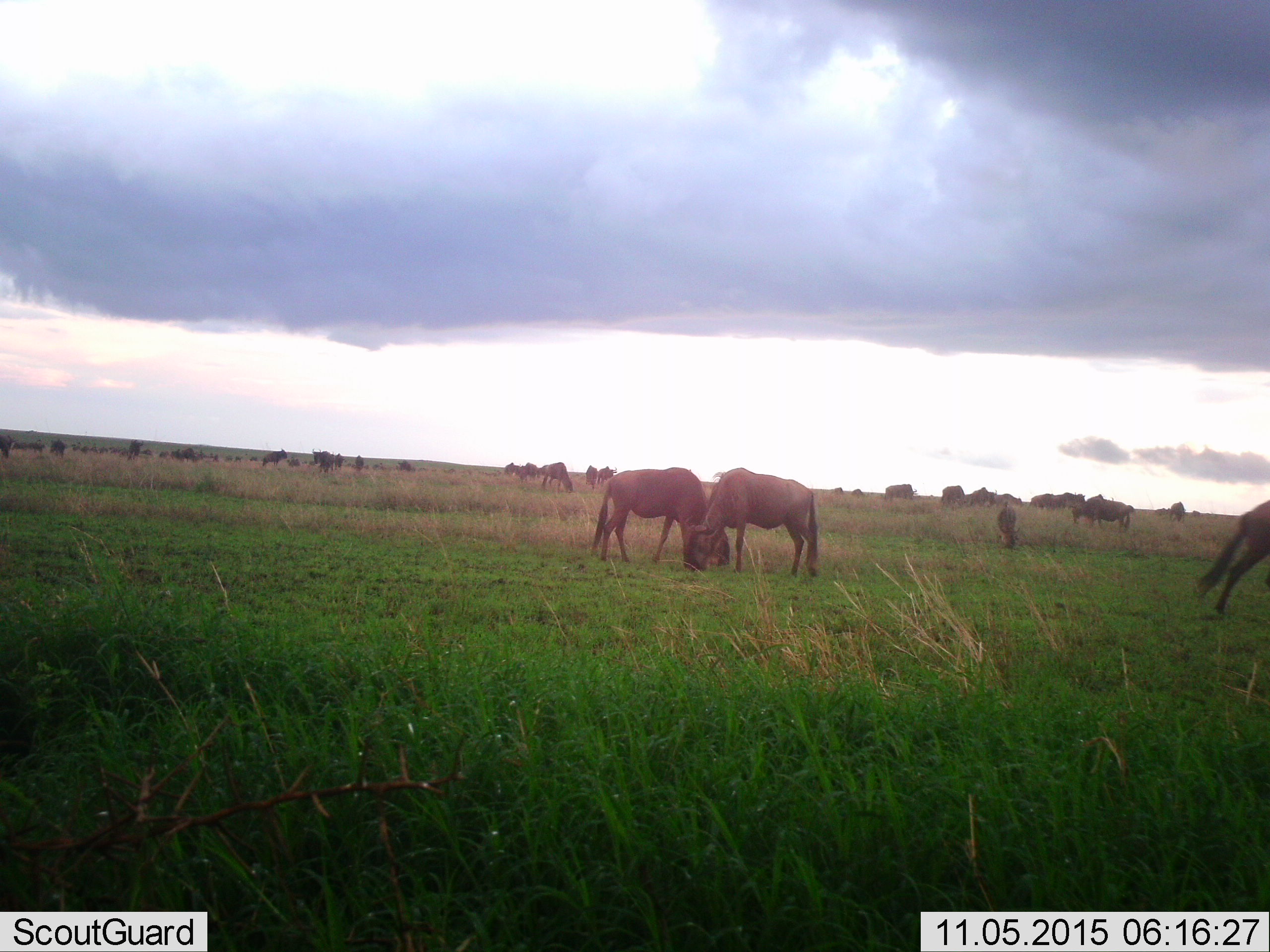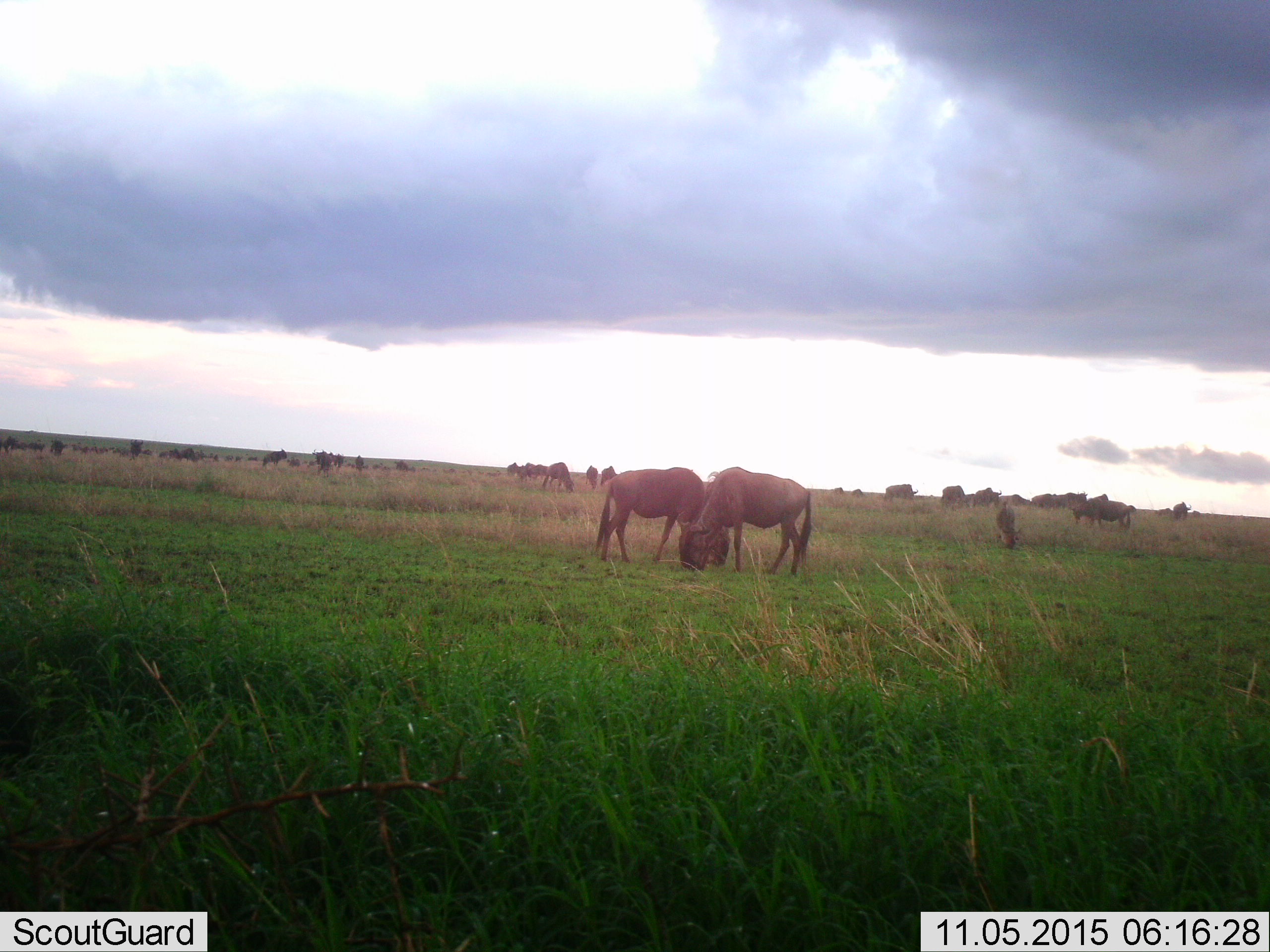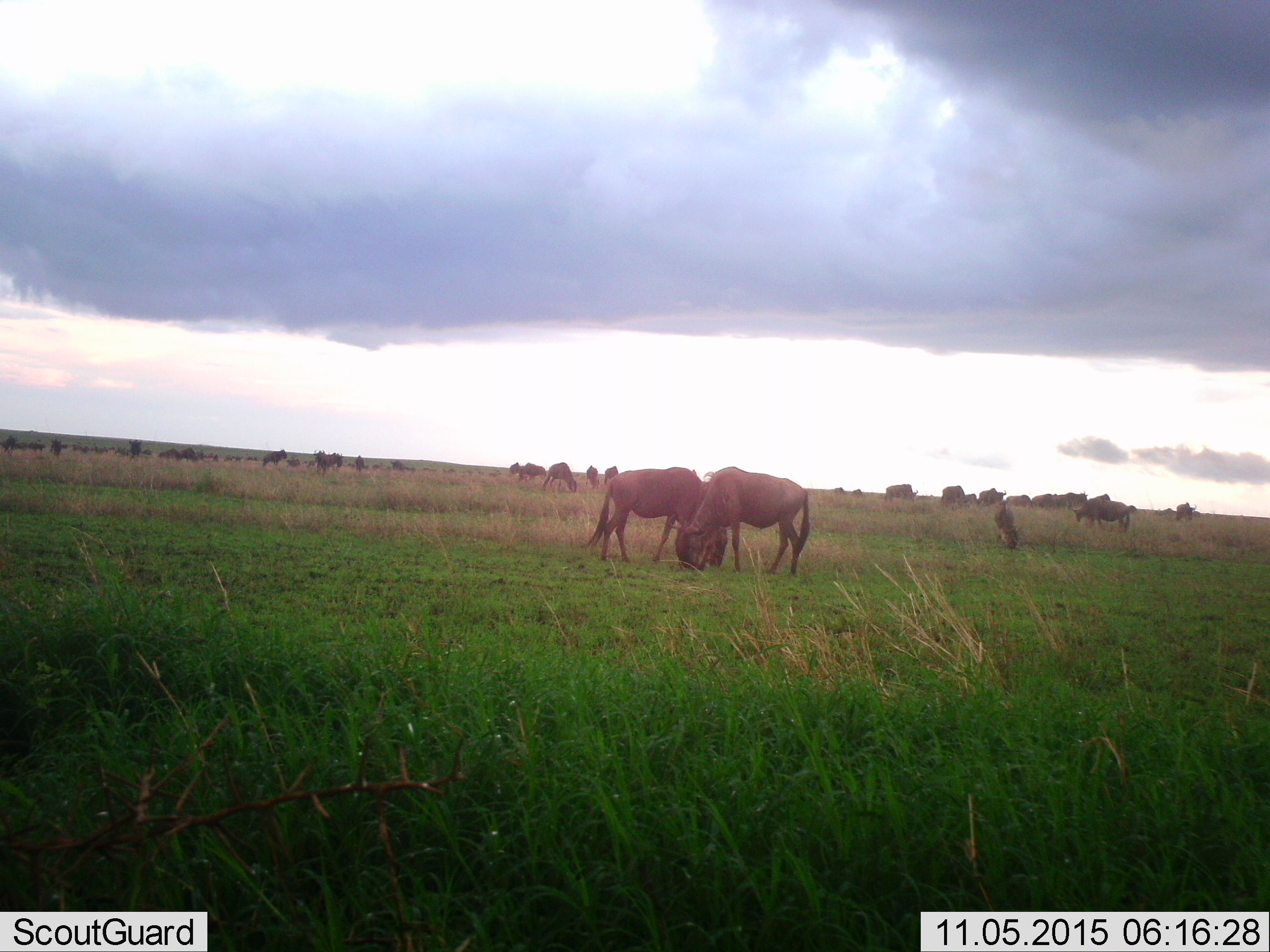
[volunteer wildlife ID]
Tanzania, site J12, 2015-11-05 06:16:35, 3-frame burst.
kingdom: Animalia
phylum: Chordata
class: Mammalia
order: Artiodactyla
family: Bovidae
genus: Connochaetes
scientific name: Connochaetes taurinus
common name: blue wildebeest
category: wildebeest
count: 51+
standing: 80%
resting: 0%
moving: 80%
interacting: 20%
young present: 10%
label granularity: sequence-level